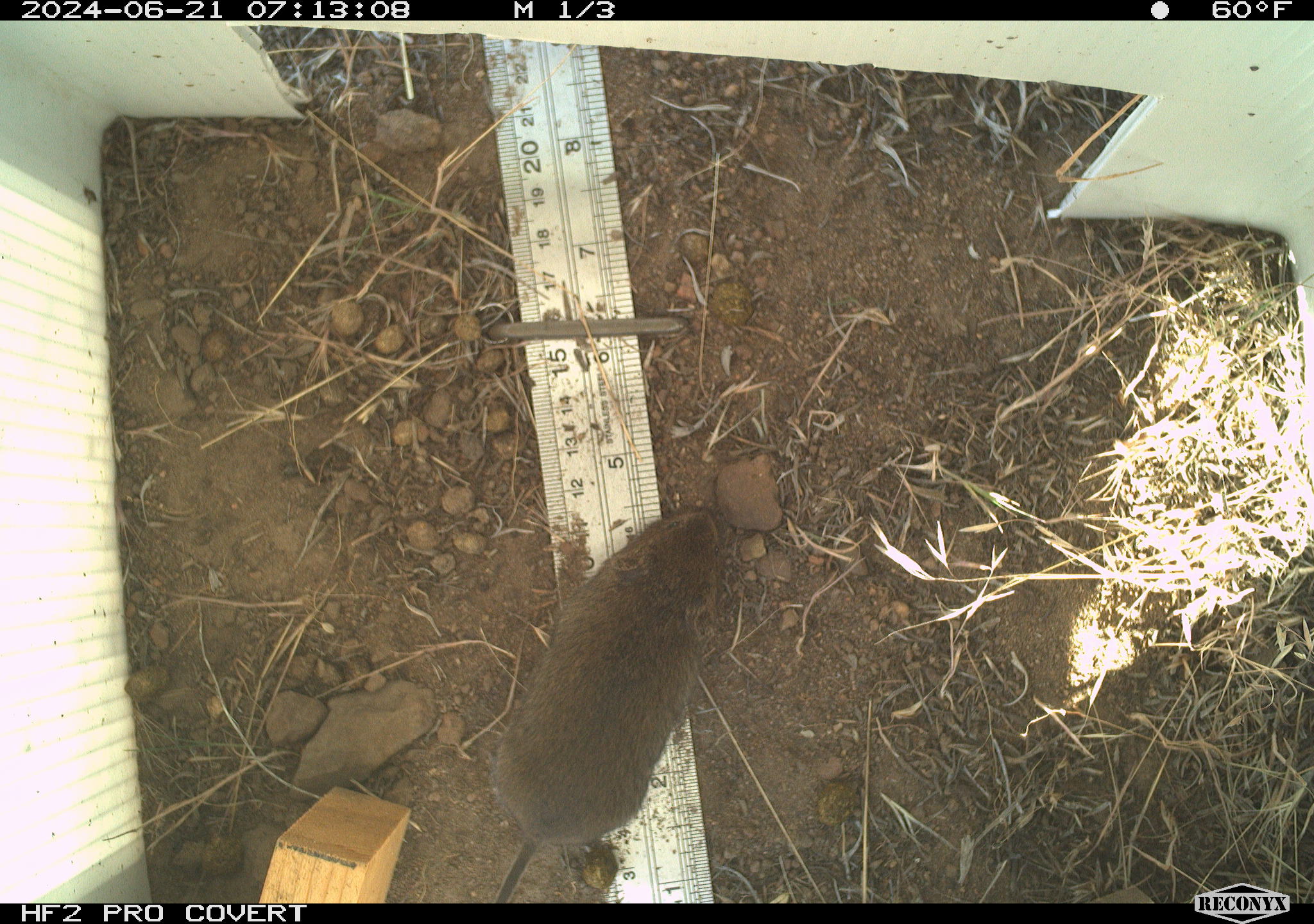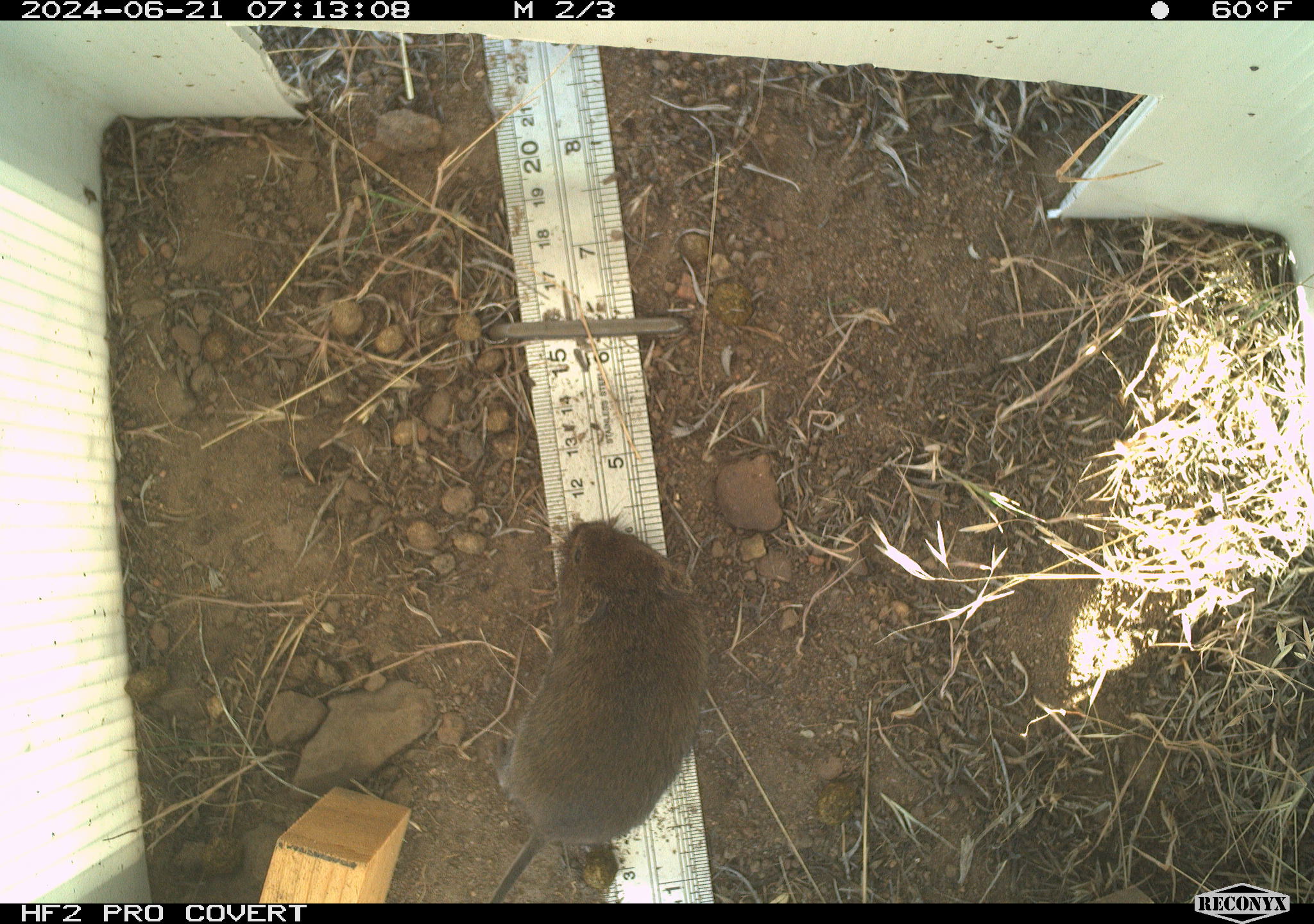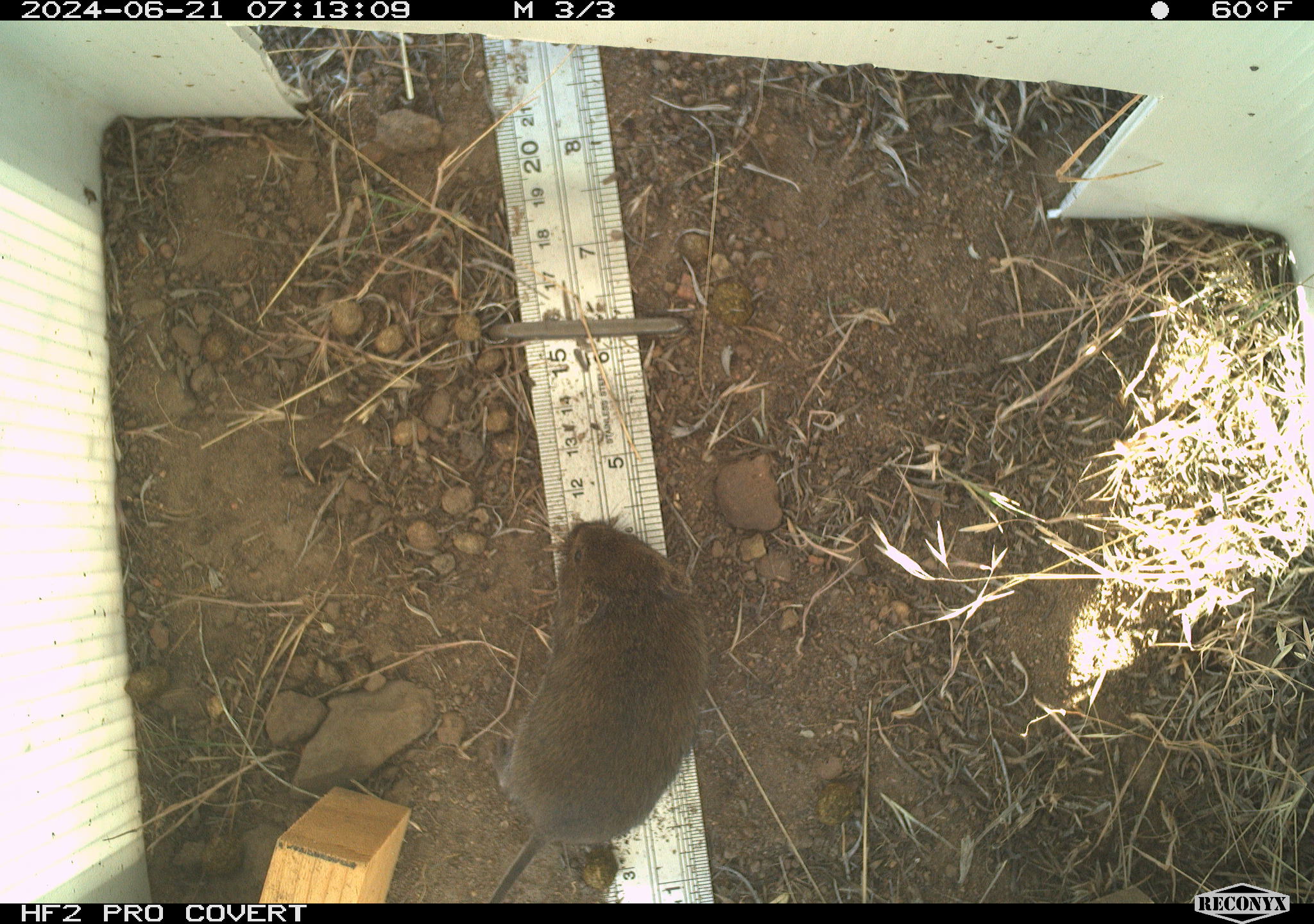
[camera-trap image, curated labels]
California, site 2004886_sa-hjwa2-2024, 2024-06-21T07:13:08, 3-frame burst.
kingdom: Animalia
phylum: Chordata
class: Mammalia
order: Rodentia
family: Cricetidae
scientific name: Cricetidae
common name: hamsters, voles, lemmings, and allies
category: cricetidae family